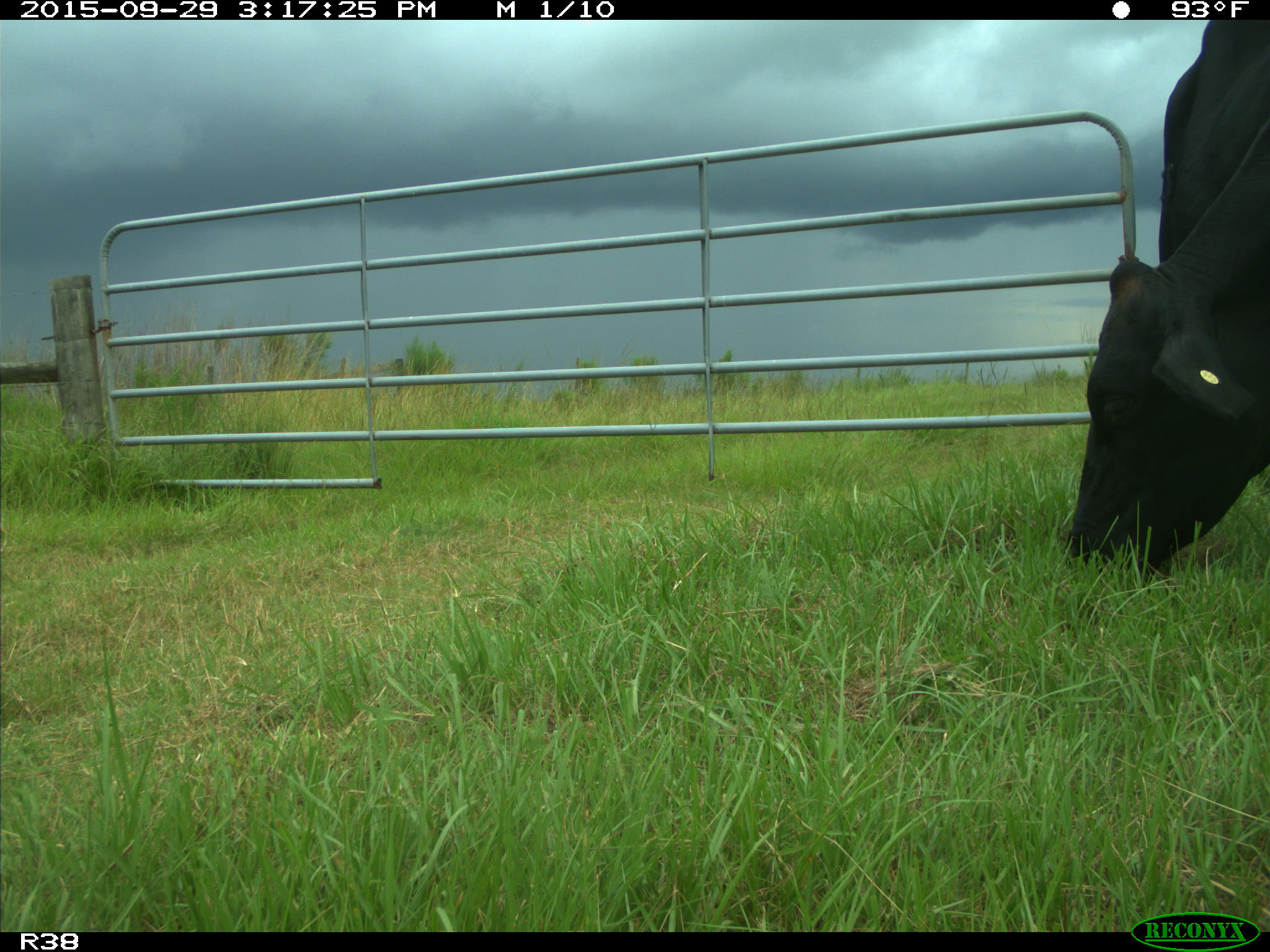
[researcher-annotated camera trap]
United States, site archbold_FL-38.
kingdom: Animalia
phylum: Chordata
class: Mammalia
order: Artiodactyla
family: Bovidae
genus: Bos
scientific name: Bos taurus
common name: domestic cow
Bos taurus (domestic cow).